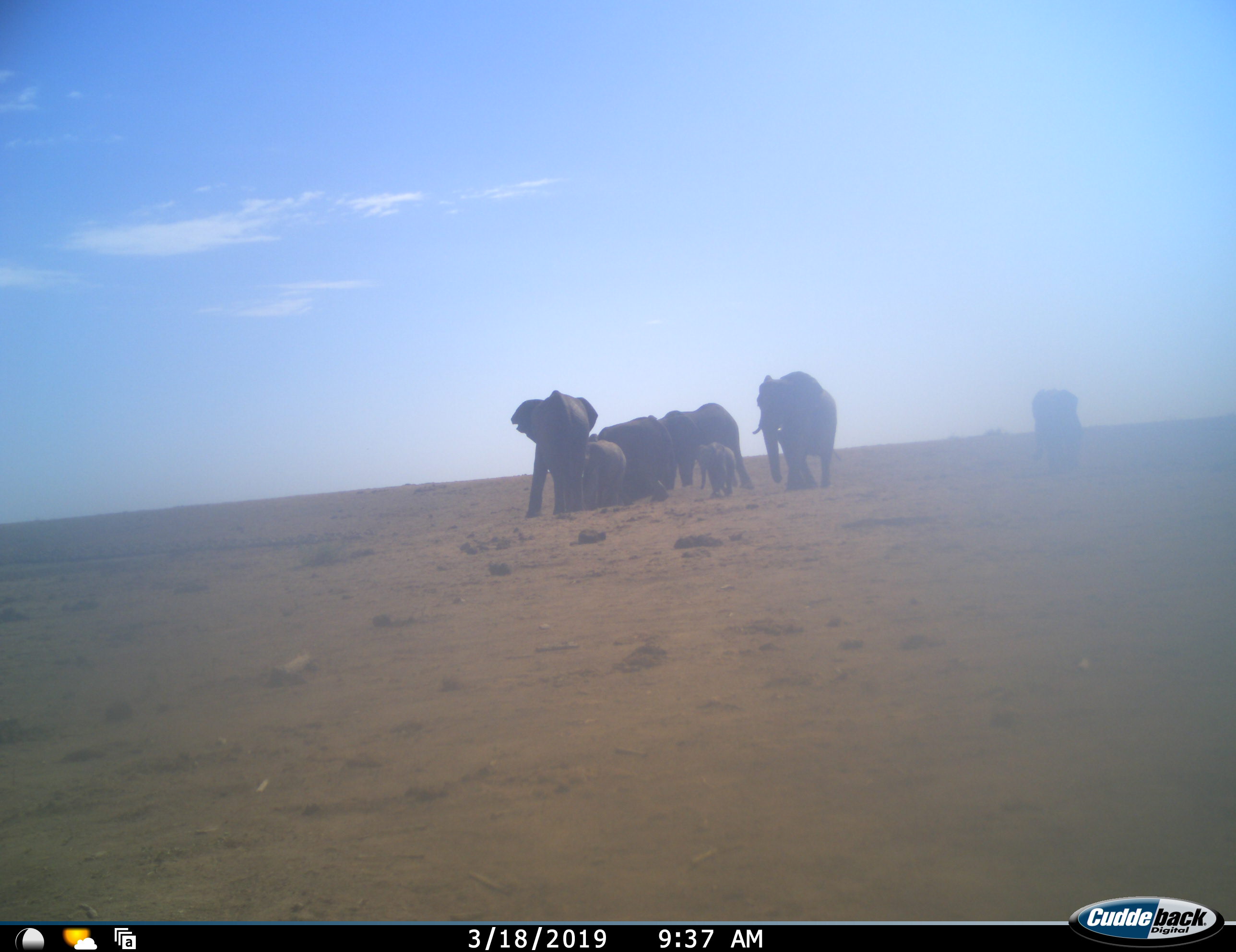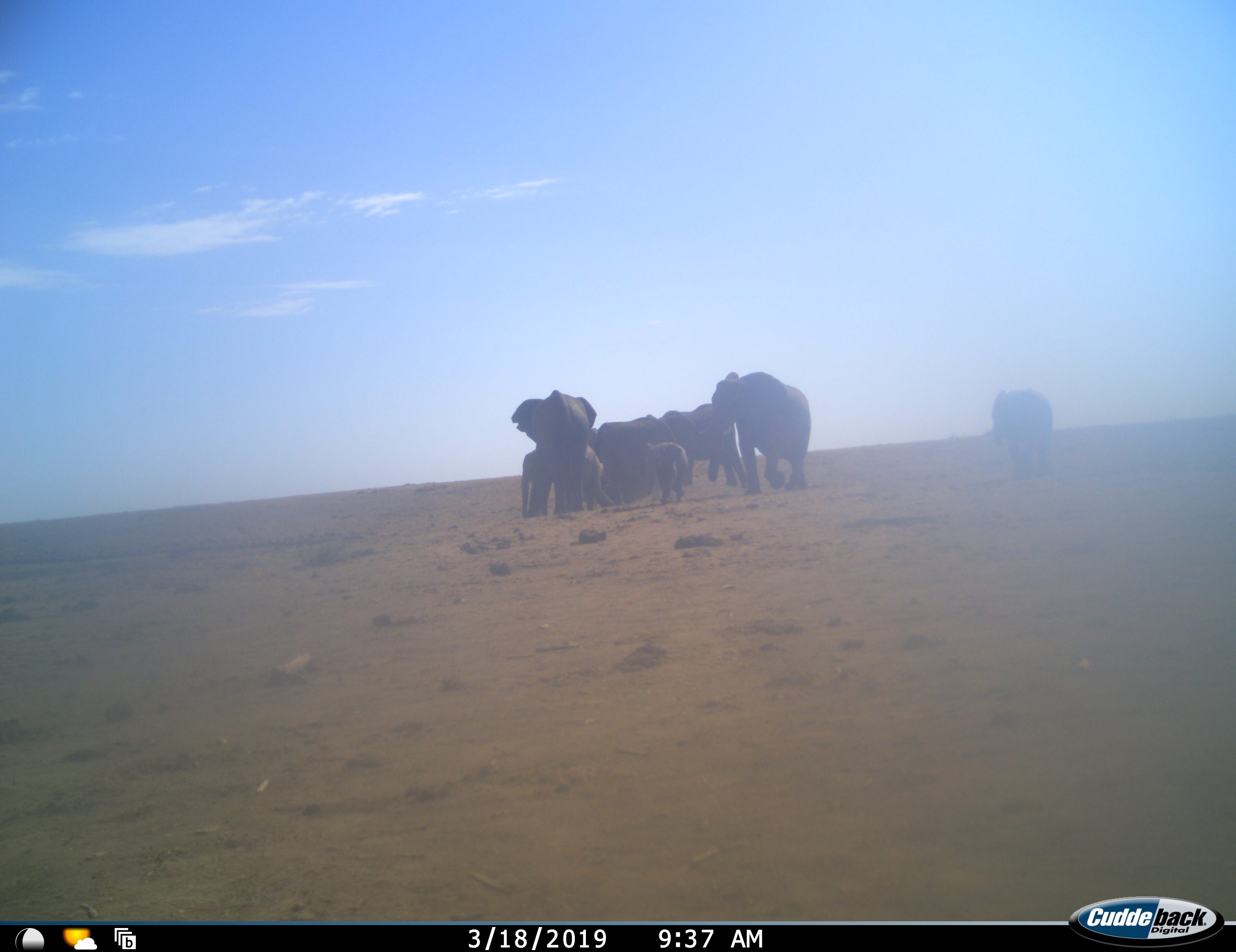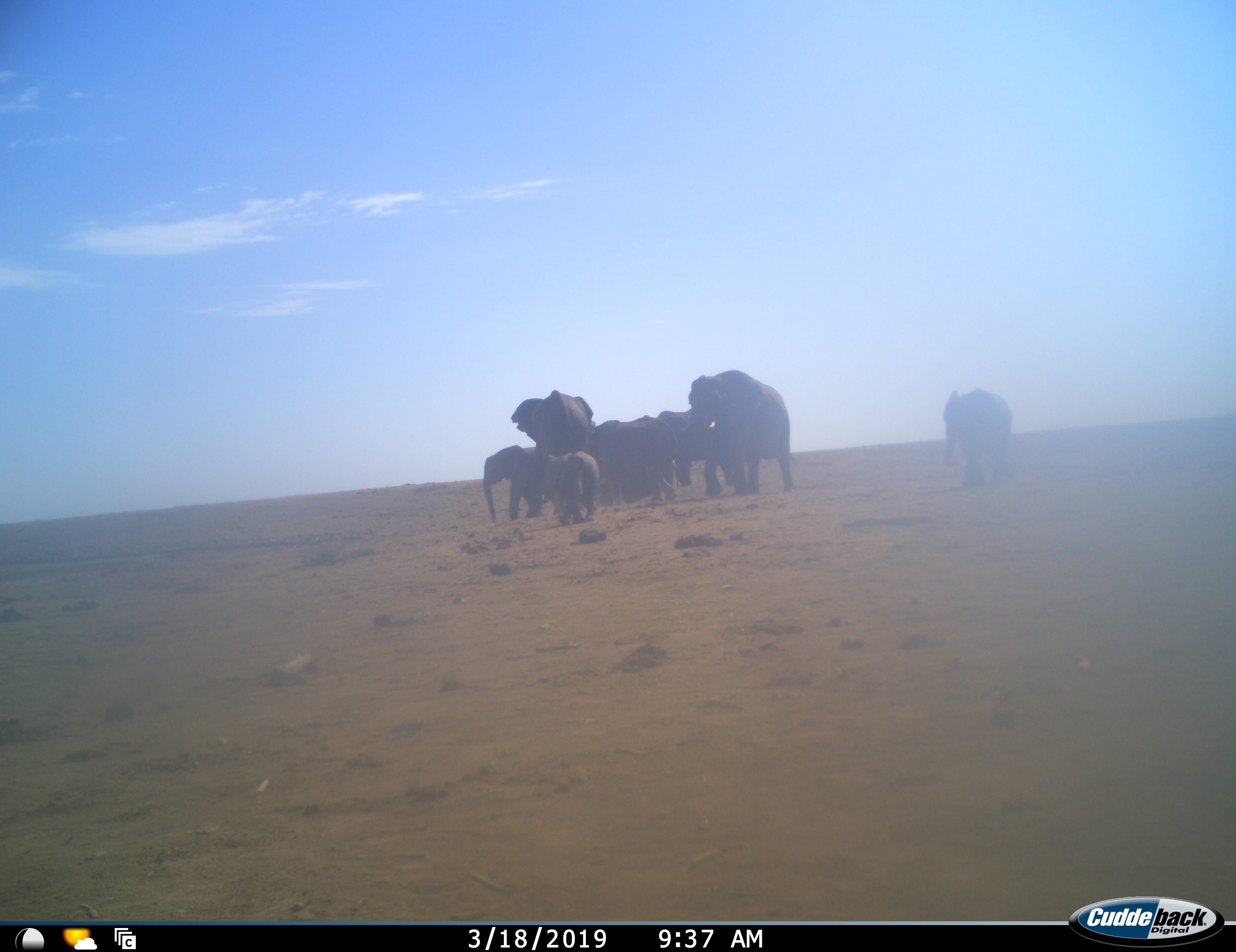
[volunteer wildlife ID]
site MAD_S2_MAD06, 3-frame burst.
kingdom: Animalia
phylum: Chordata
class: Mammalia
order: Proboscidea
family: Elephantidae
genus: Loxodonta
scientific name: Loxodonta africana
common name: african bush elephant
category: elephant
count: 8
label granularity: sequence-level